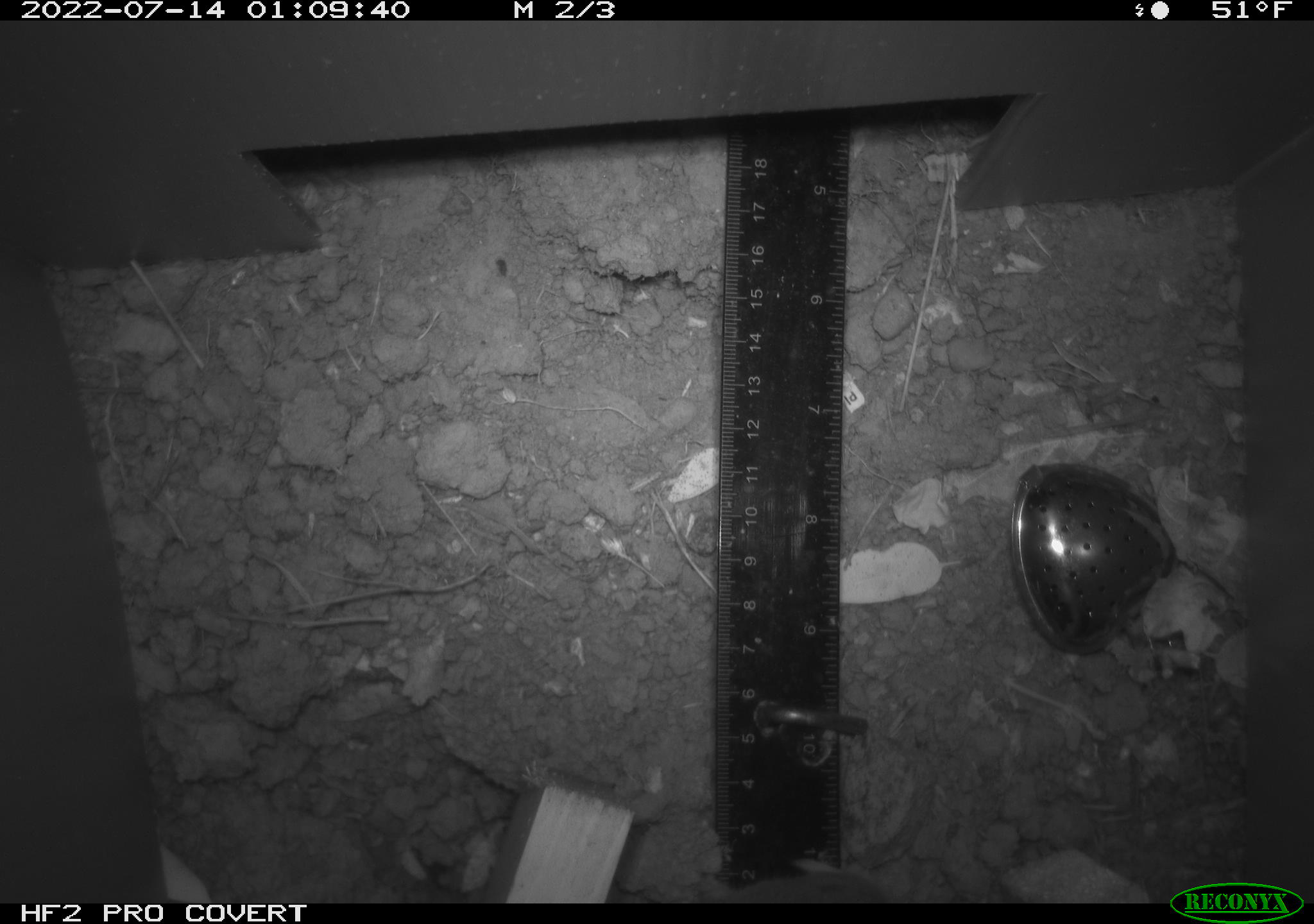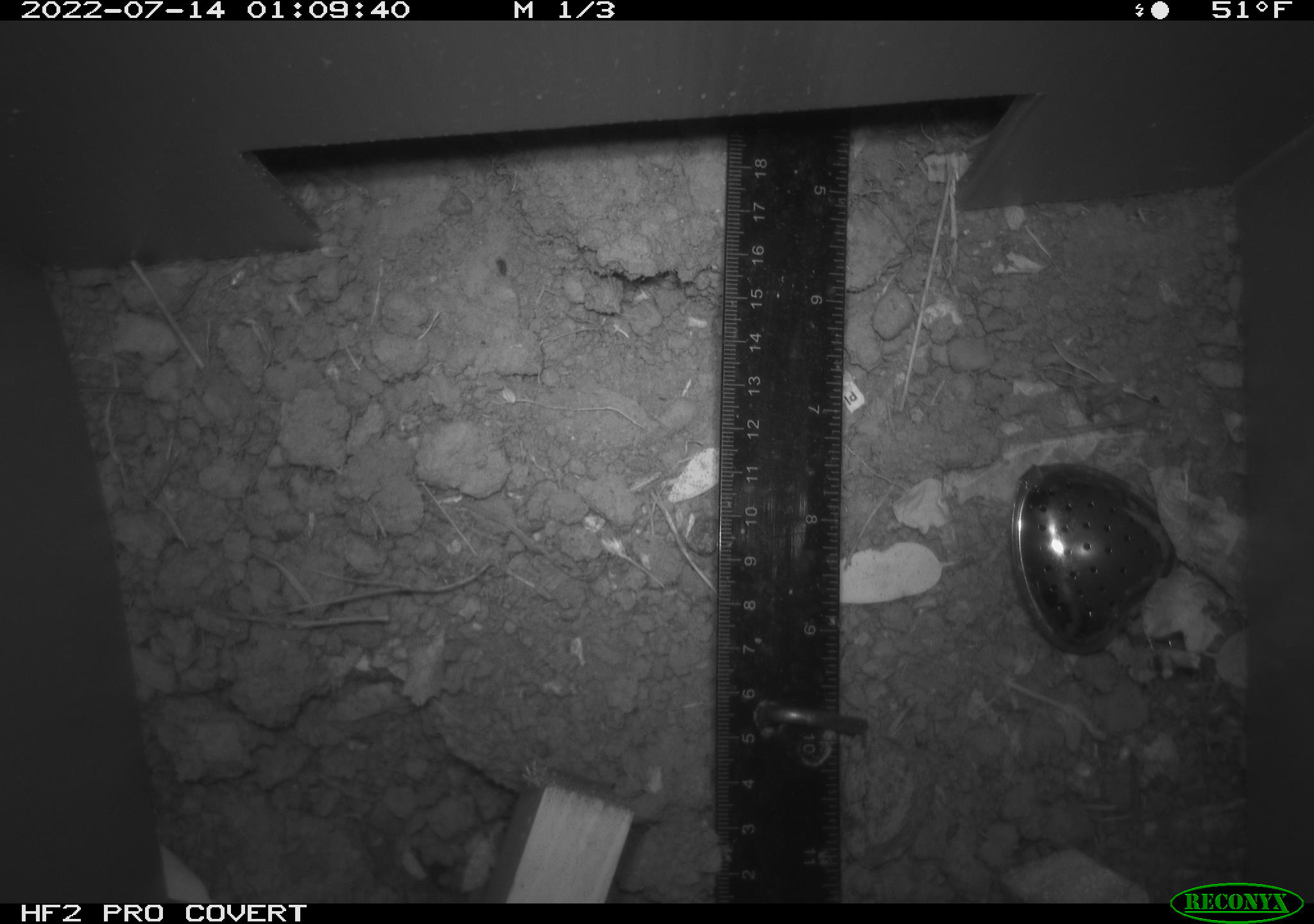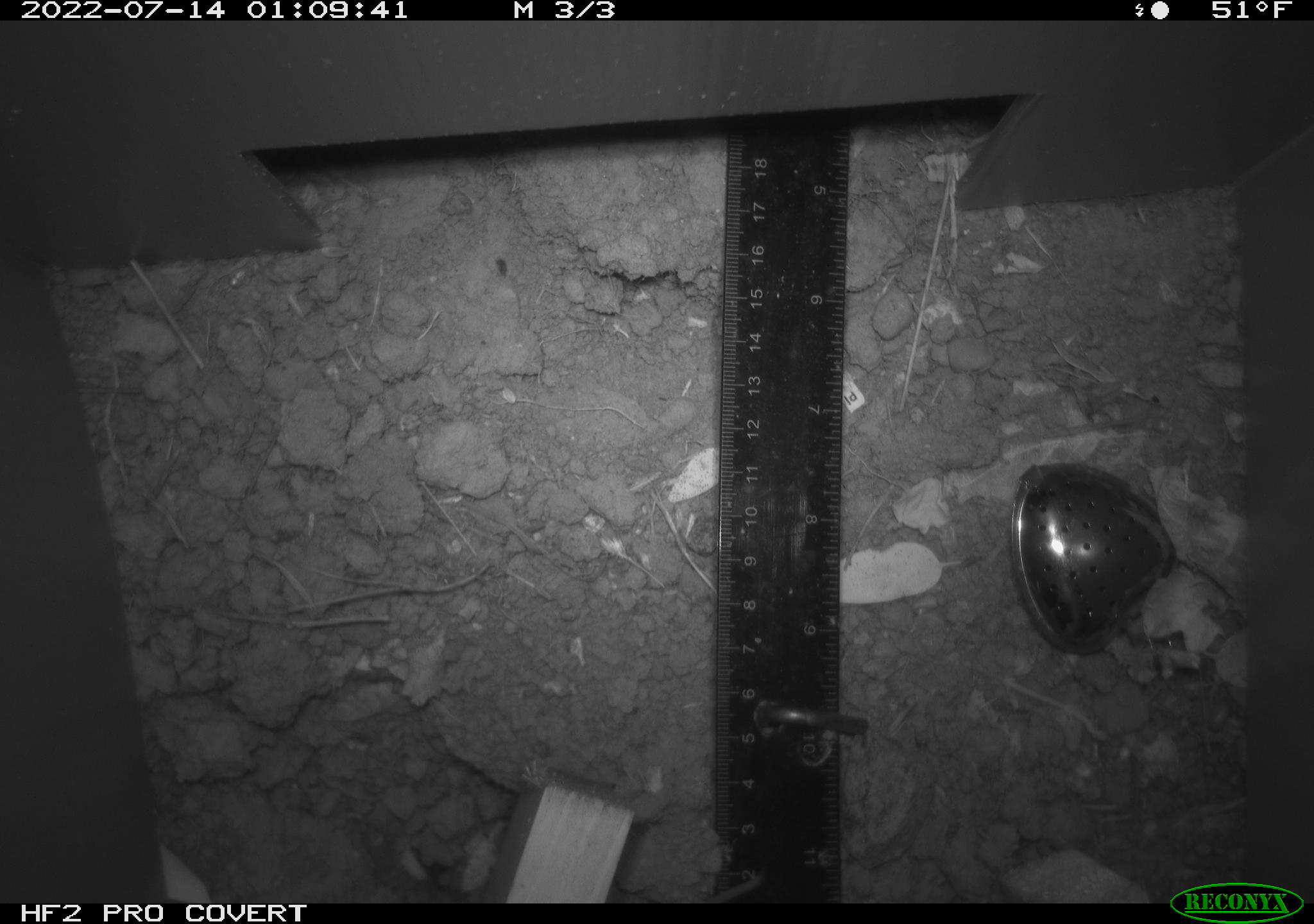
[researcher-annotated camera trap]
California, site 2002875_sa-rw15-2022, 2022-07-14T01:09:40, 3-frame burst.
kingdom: Animalia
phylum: Chordata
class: Mammalia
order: Rodentia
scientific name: Rodentia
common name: mouse species